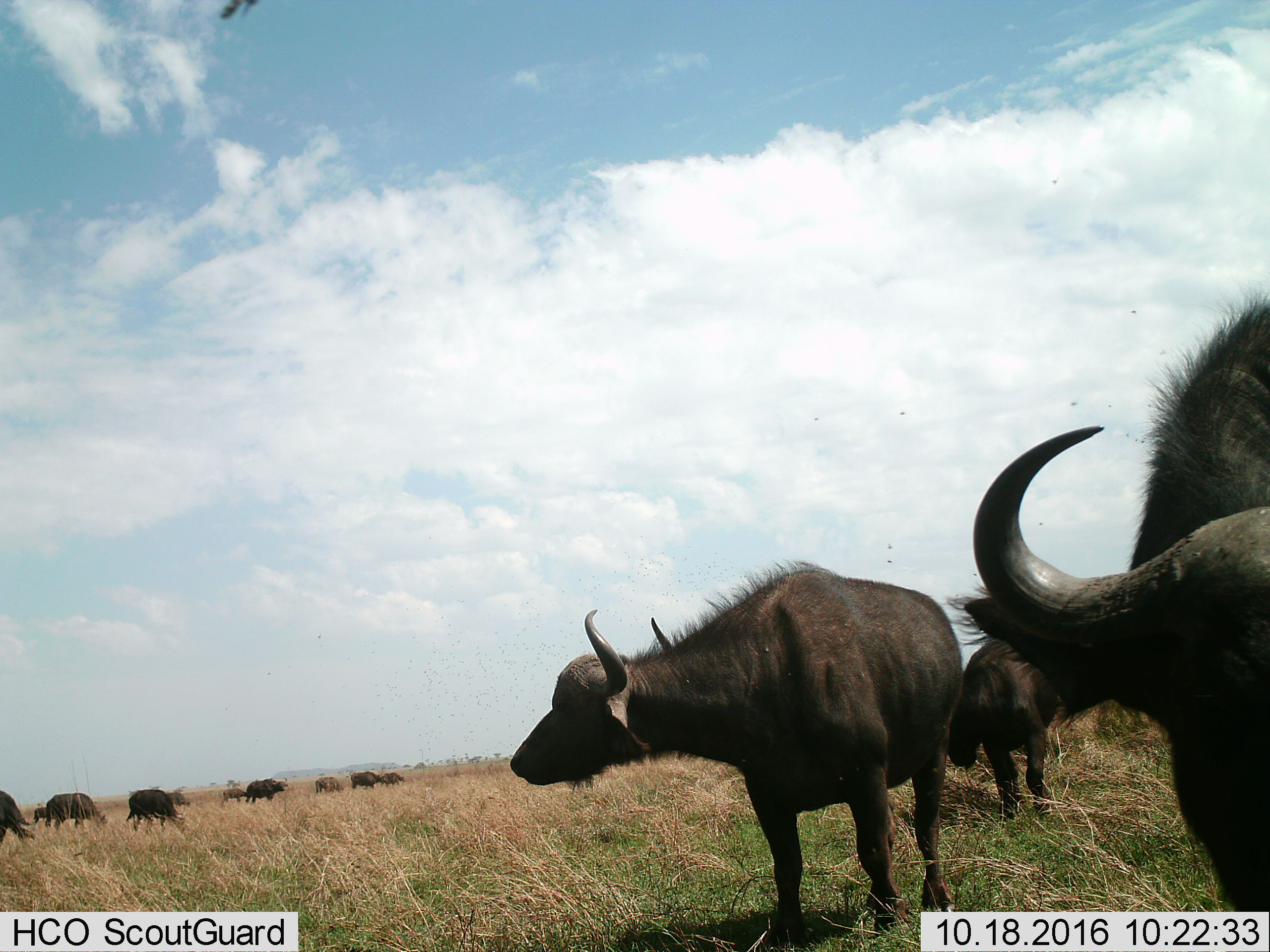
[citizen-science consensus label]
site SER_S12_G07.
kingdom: Animalia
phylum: Chordata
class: Mammalia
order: Artiodactyla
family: Bovidae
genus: Syncerus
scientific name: Syncerus caffer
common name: african buffalo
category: buffalo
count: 11-50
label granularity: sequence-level